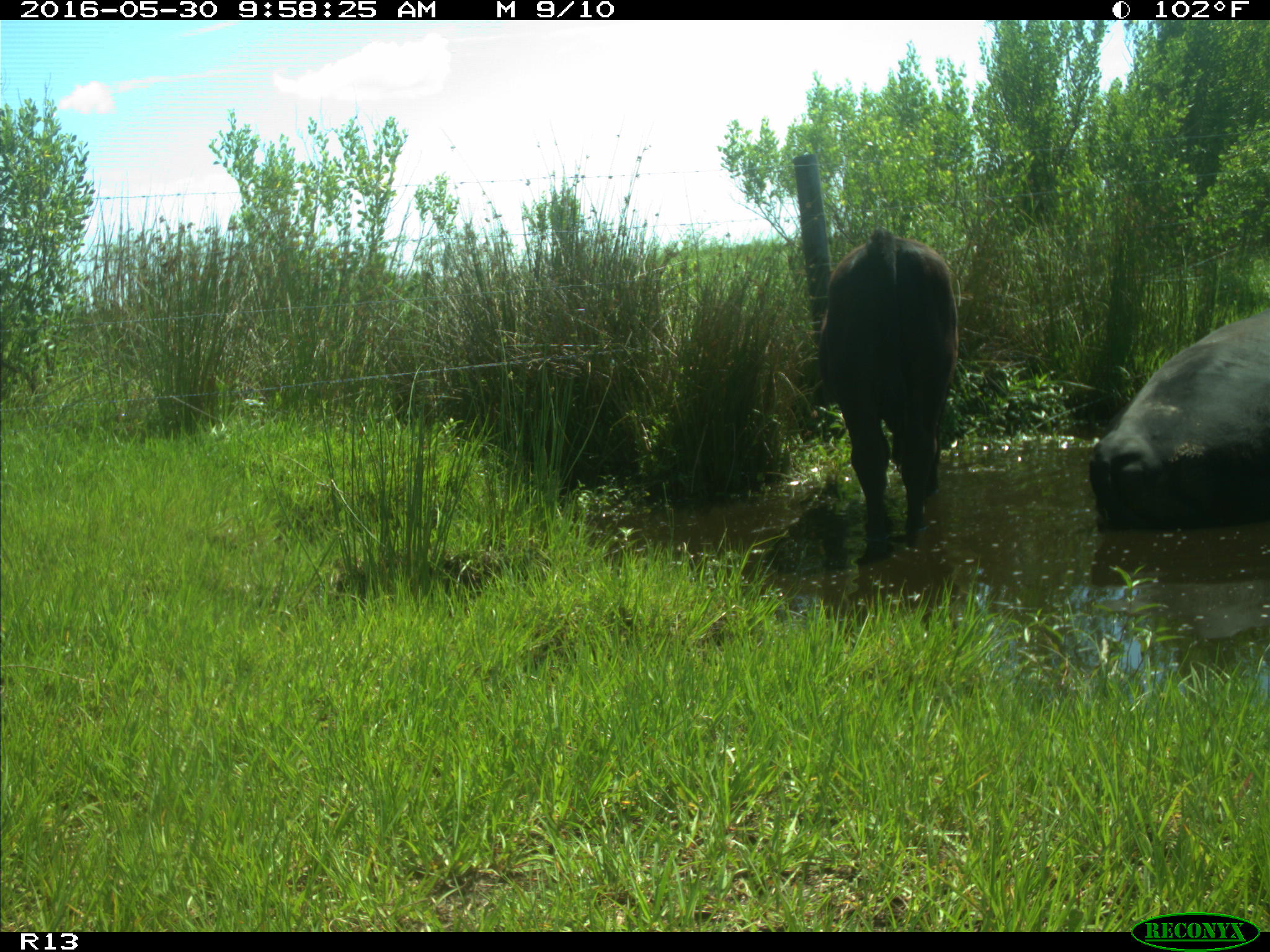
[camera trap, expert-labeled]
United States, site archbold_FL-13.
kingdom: Animalia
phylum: Chordata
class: Mammalia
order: Artiodactyla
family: Bovidae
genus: Bos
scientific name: Bos taurus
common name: domestic cow